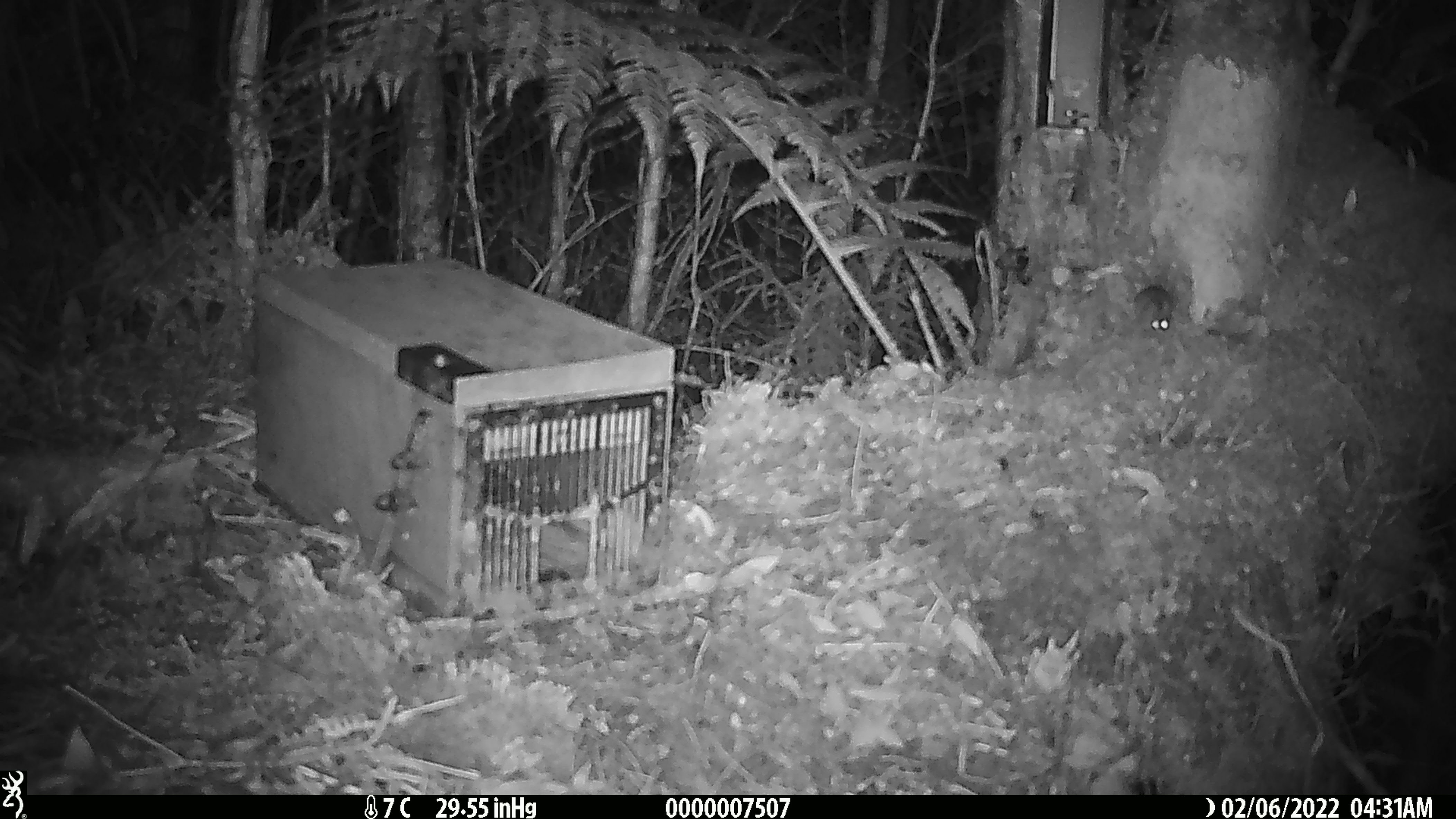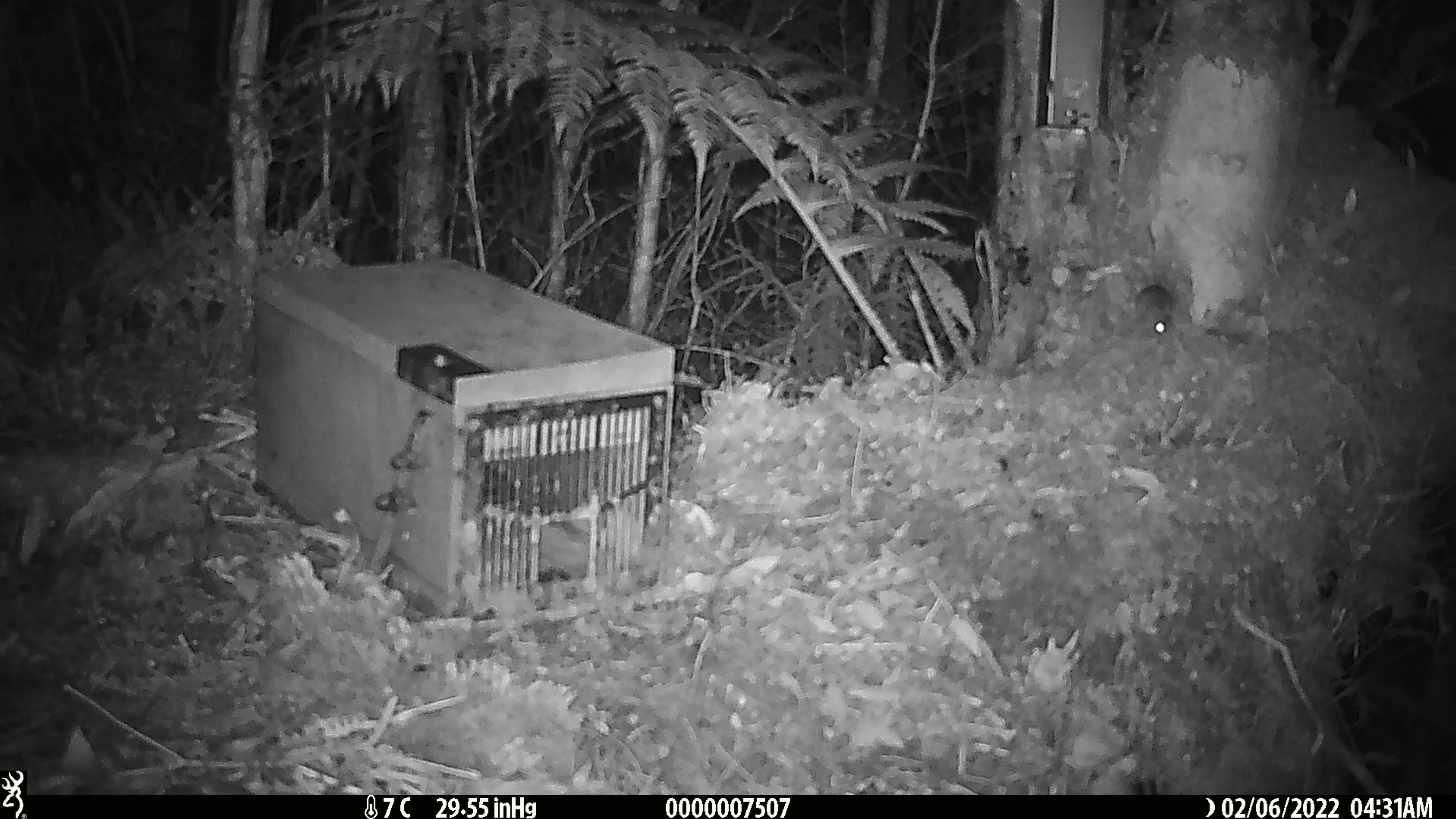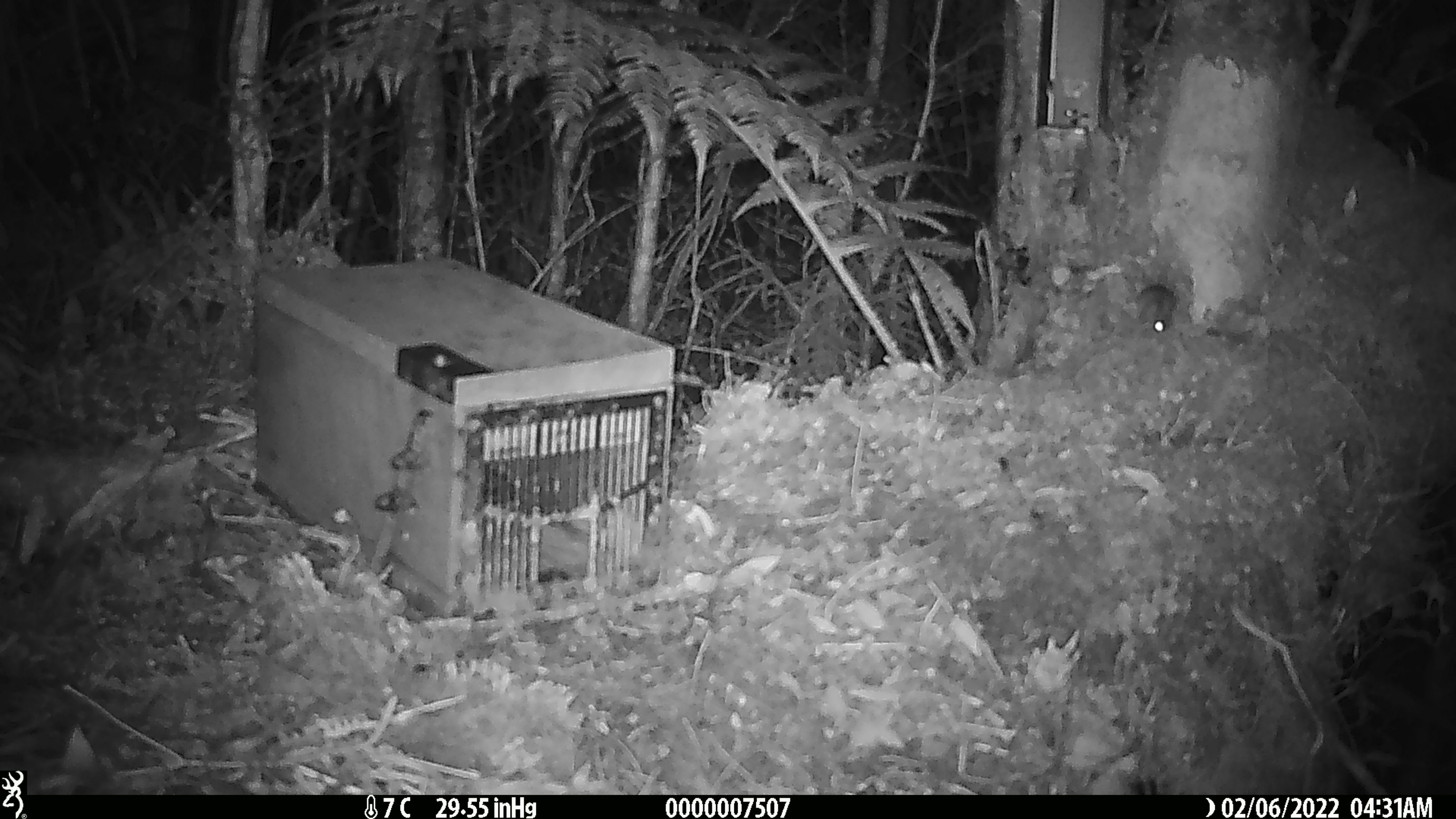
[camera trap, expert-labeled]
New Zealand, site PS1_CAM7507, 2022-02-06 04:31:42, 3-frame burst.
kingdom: Animalia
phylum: Chordata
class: Mammalia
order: Rodentia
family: Muridae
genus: Mus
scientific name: Mus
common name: mouse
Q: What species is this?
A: Mouse (Mus).